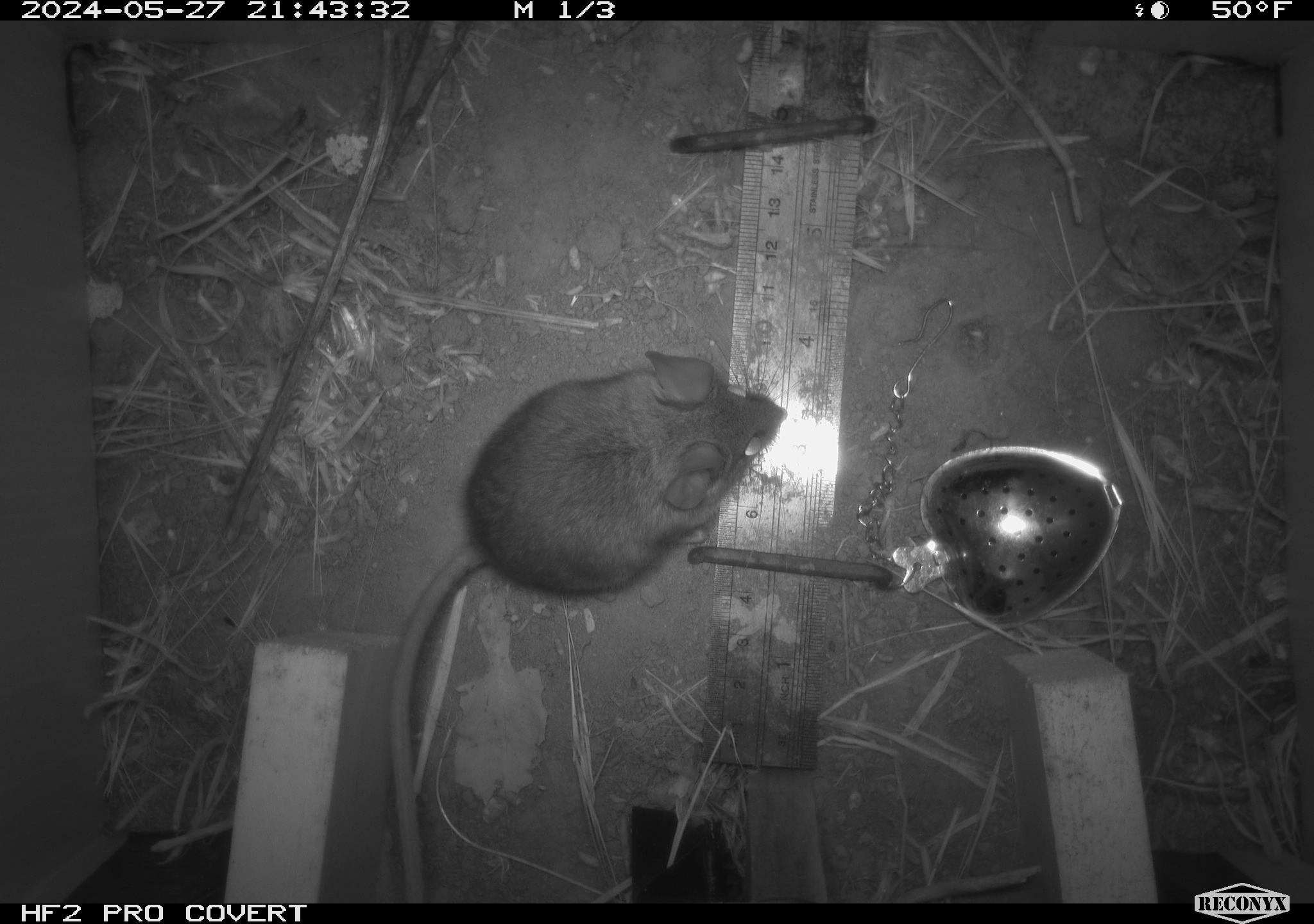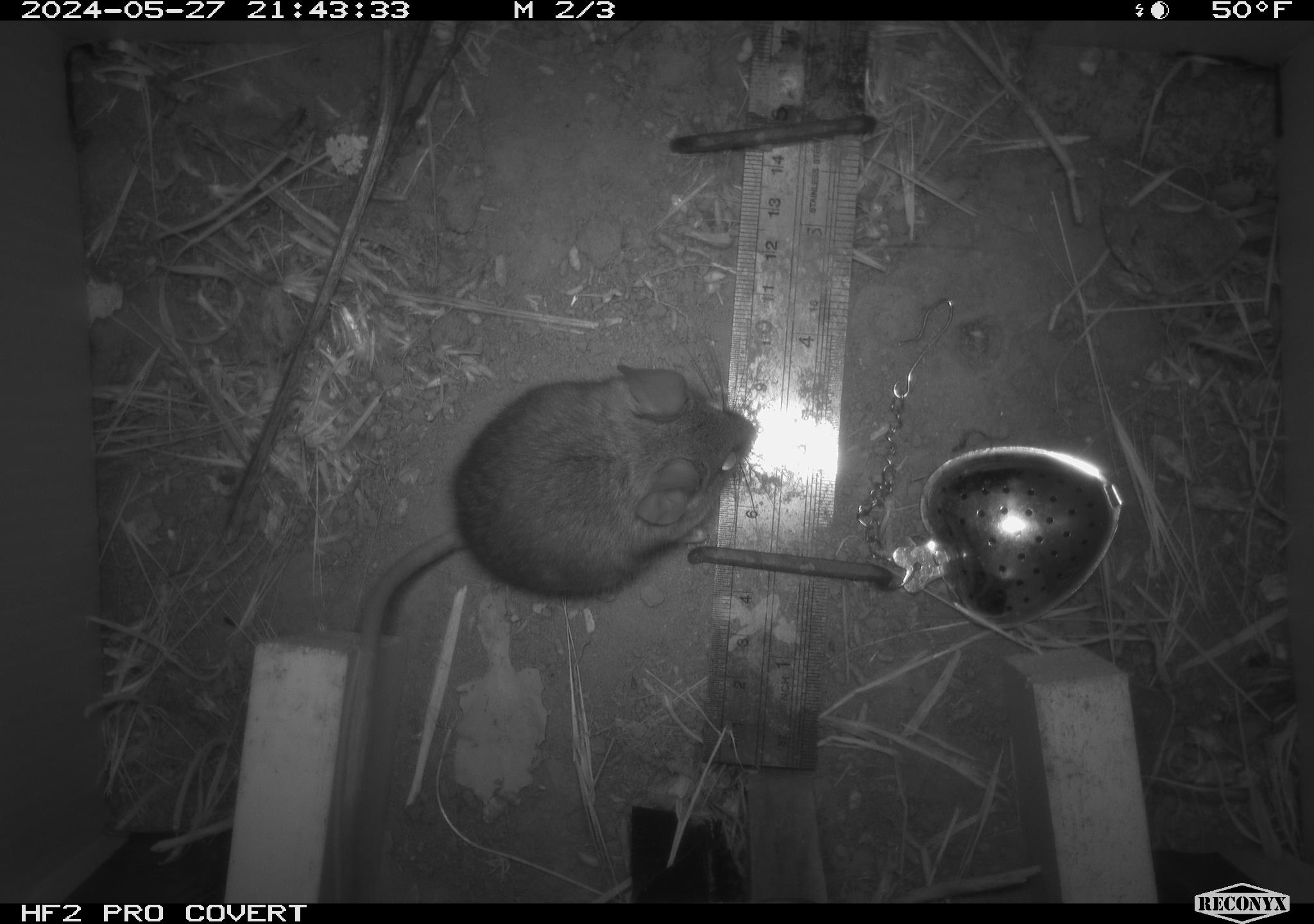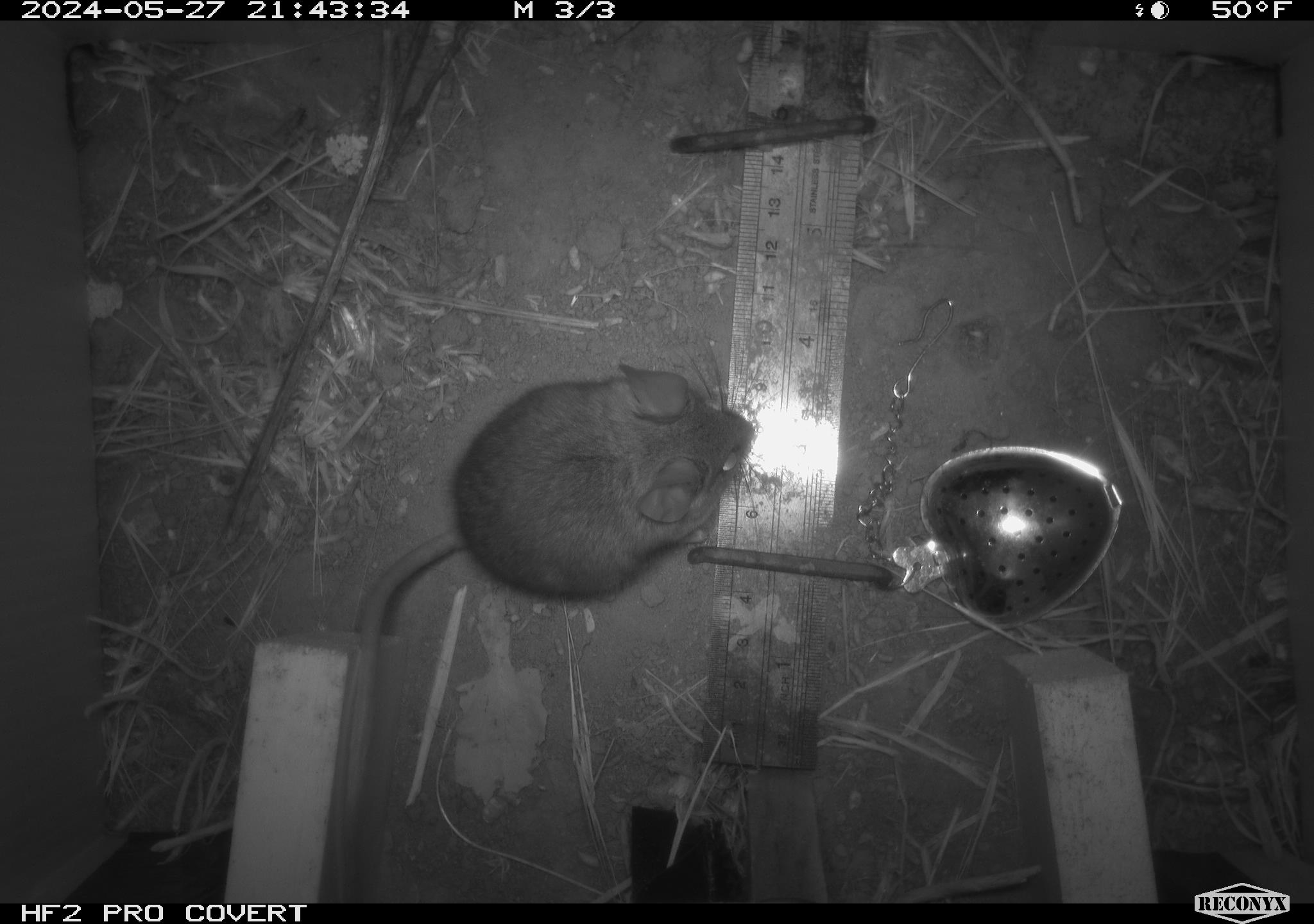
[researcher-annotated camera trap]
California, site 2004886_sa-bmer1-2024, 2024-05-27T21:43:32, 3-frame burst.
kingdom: Animalia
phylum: Chordata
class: Mammalia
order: Rodentia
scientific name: Rodentia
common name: mouse species